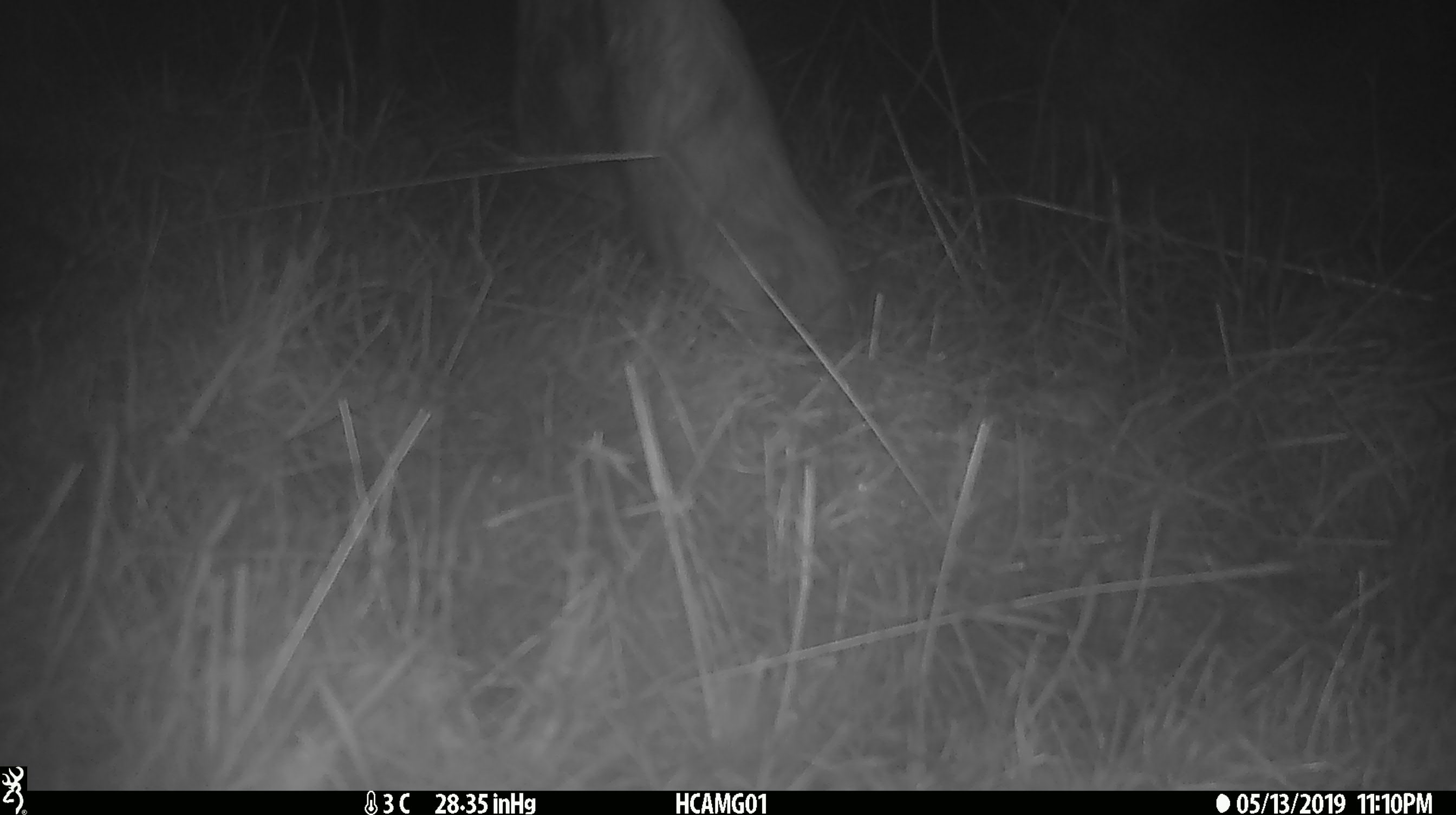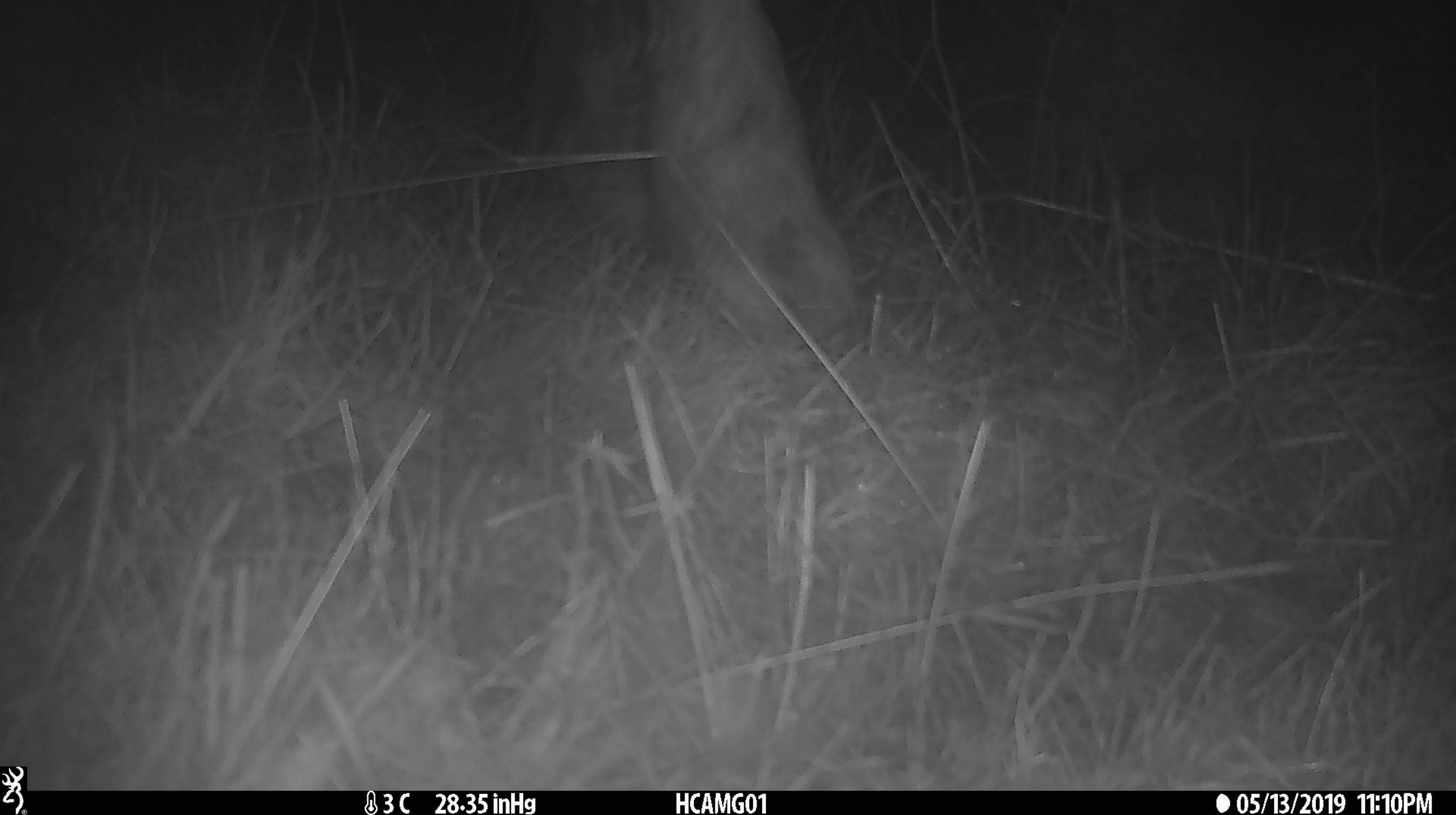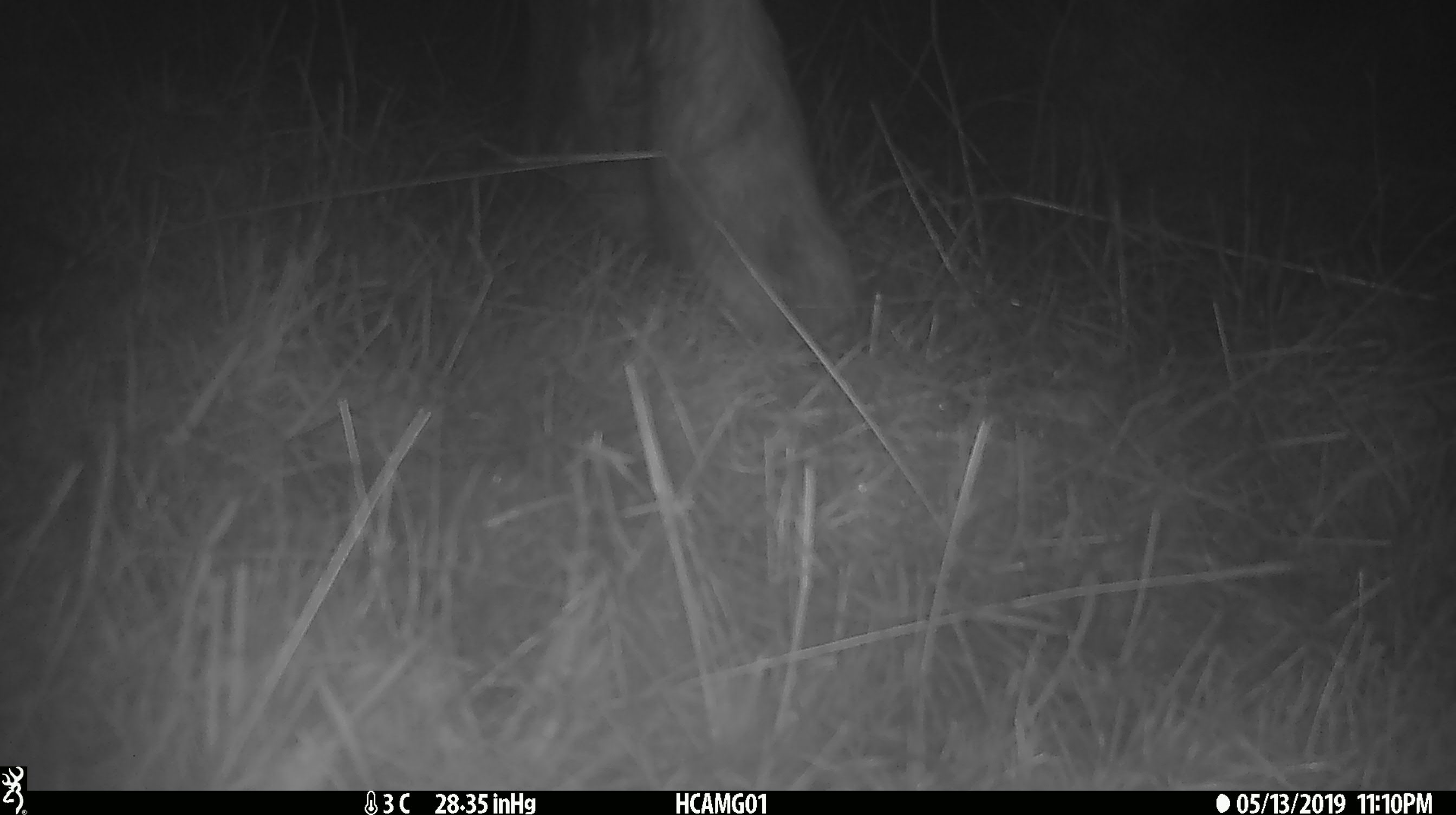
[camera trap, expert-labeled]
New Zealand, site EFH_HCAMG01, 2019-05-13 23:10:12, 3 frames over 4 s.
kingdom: Animalia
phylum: Chordata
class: Mammalia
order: Artiodactyla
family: Bovidae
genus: Bos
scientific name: Bos taurus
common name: domestic cow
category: cow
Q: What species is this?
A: Cow (domestic cow) (Bos taurus).